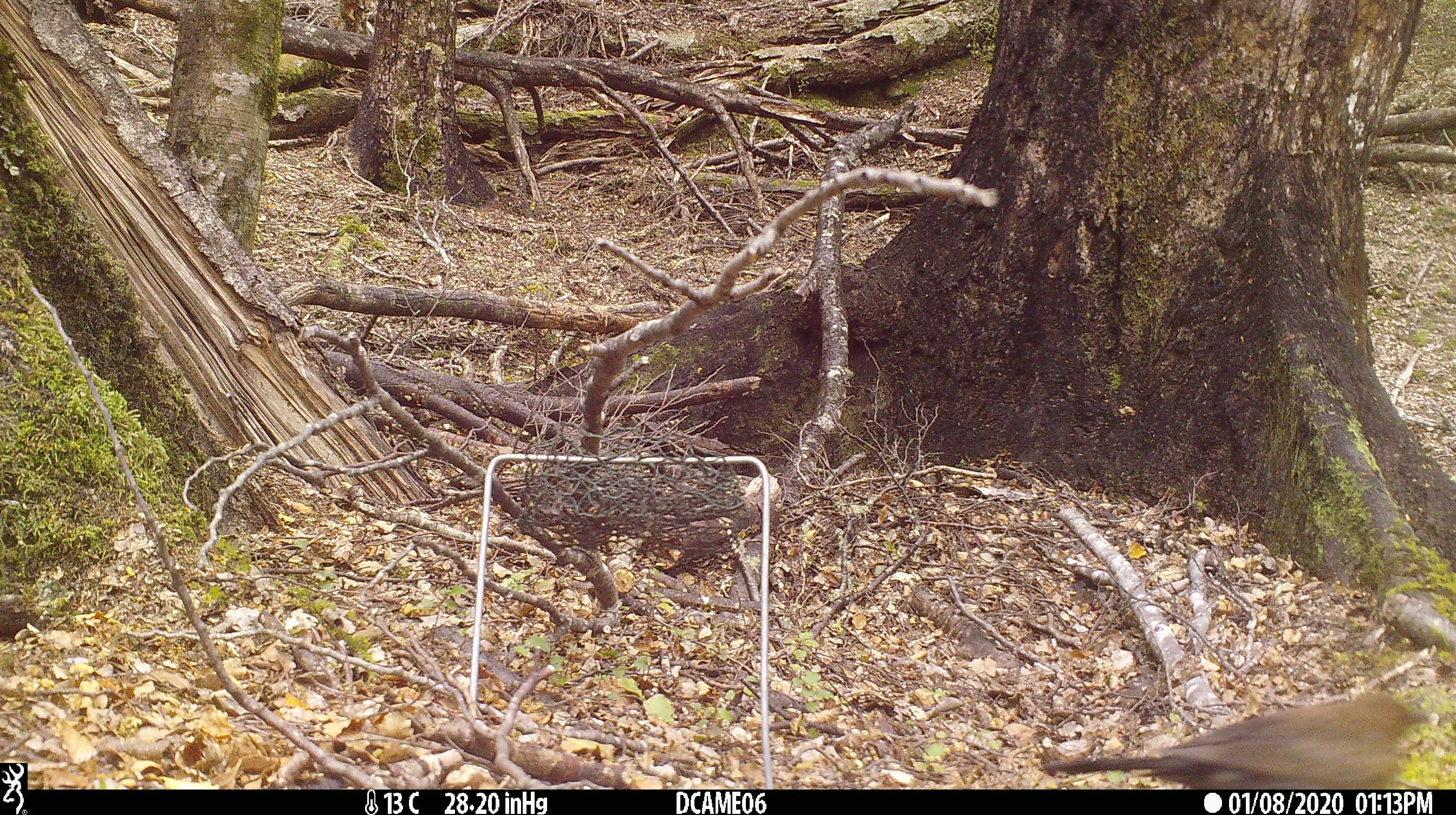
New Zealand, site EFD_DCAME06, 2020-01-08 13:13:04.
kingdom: Animalia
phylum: Chordata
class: Aves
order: Passeriformes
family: Turdidae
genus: Turdus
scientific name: Turdus merula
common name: eurasian blackbird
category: blackbird